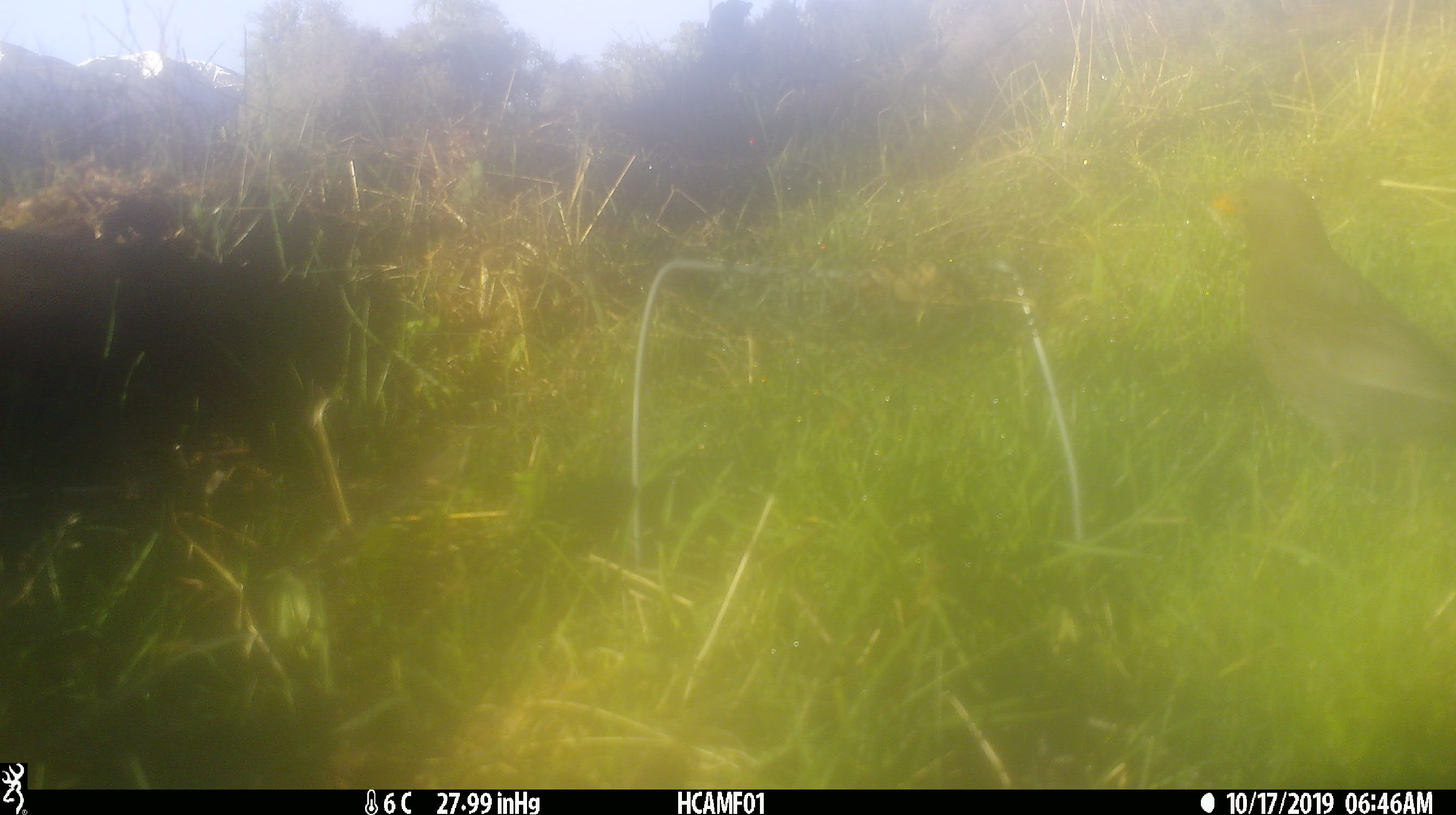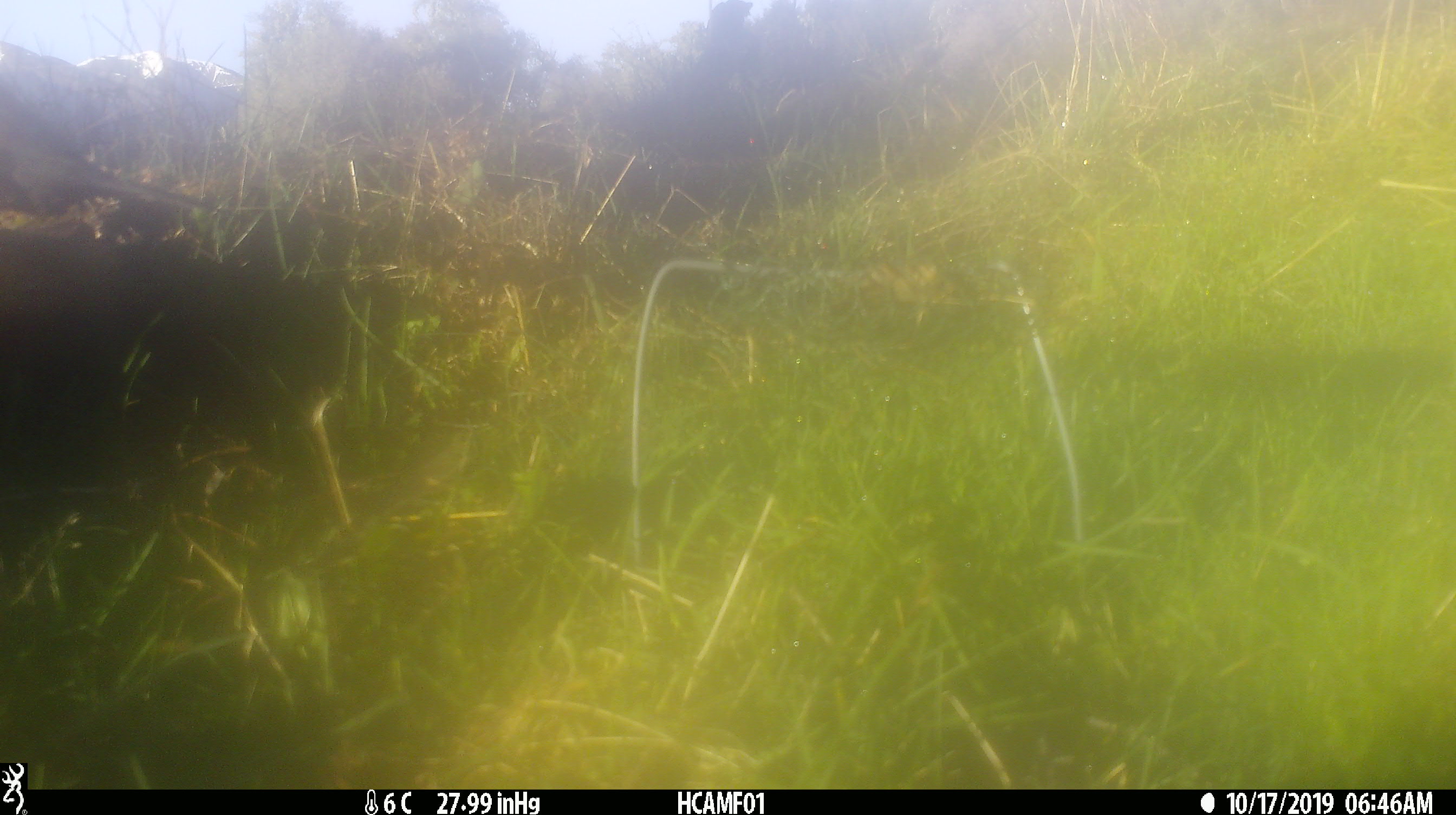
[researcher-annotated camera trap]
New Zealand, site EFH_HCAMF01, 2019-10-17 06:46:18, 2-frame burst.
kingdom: Animalia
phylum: Chordata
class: Aves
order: Passeriformes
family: Turdidae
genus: Turdus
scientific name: Turdus merula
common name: eurasian blackbird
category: blackbird